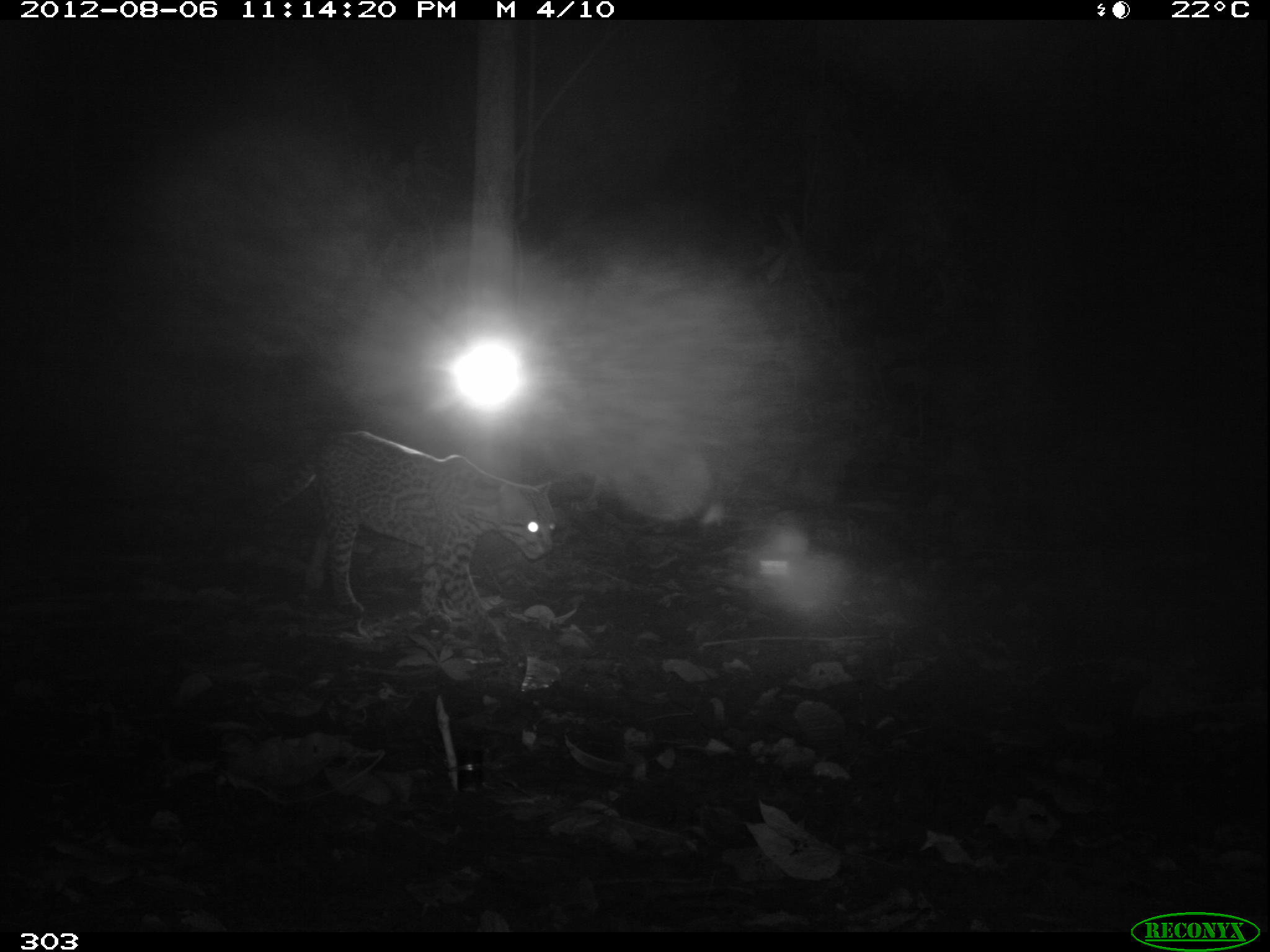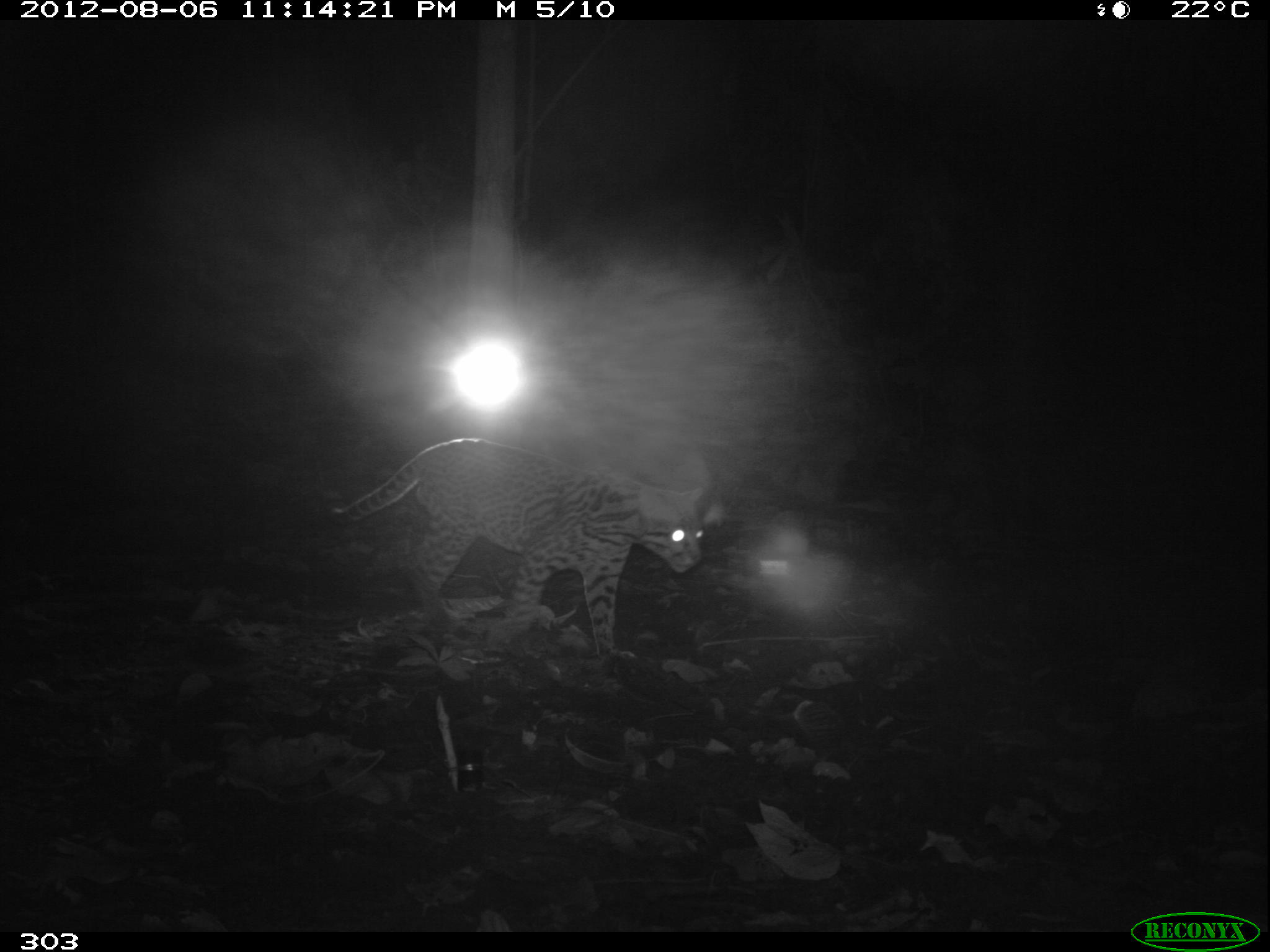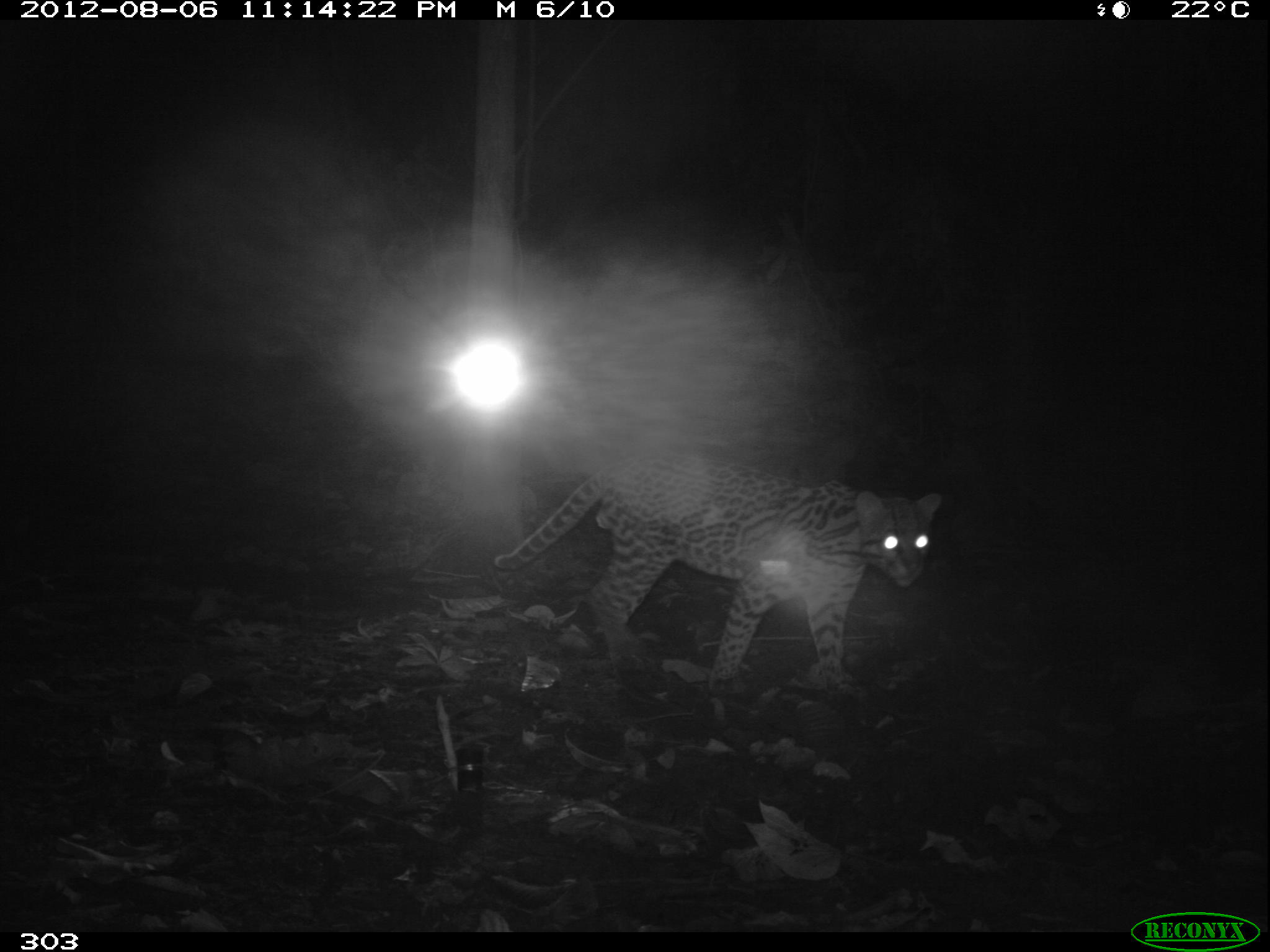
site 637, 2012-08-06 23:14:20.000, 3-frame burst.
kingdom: Animalia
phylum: Chordata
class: Mammalia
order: Carnivora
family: Felidae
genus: Leopardus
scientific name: Leopardus pardalis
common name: ocelot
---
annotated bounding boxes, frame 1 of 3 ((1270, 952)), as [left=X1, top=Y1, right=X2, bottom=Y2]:
leopardus pardalis: [left=258, top=431, right=556, bottom=645]